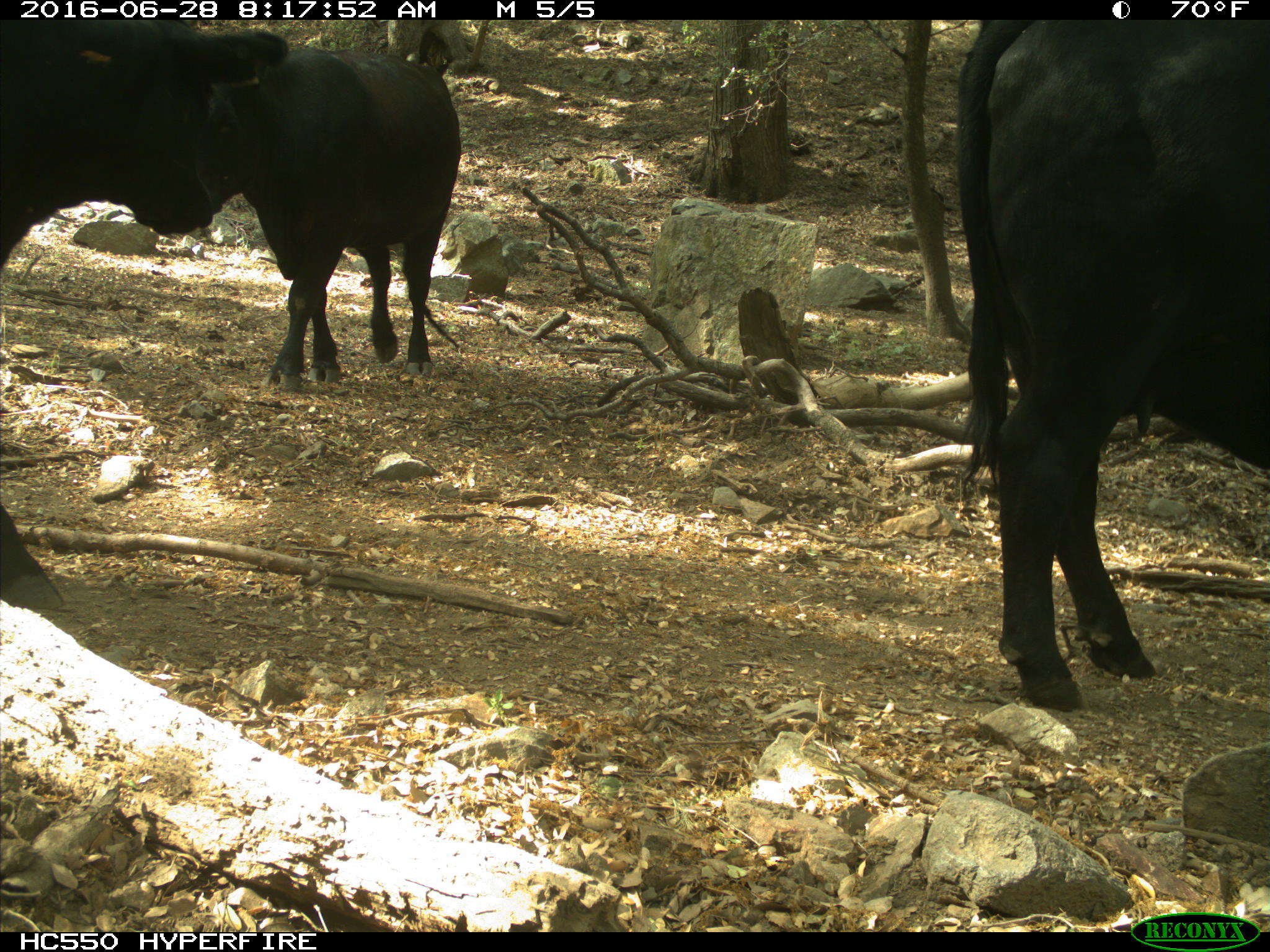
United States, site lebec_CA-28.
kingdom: Animalia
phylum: Chordata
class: Mammalia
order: Artiodactyla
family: Bovidae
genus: Bos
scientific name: Bos taurus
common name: domestic cow